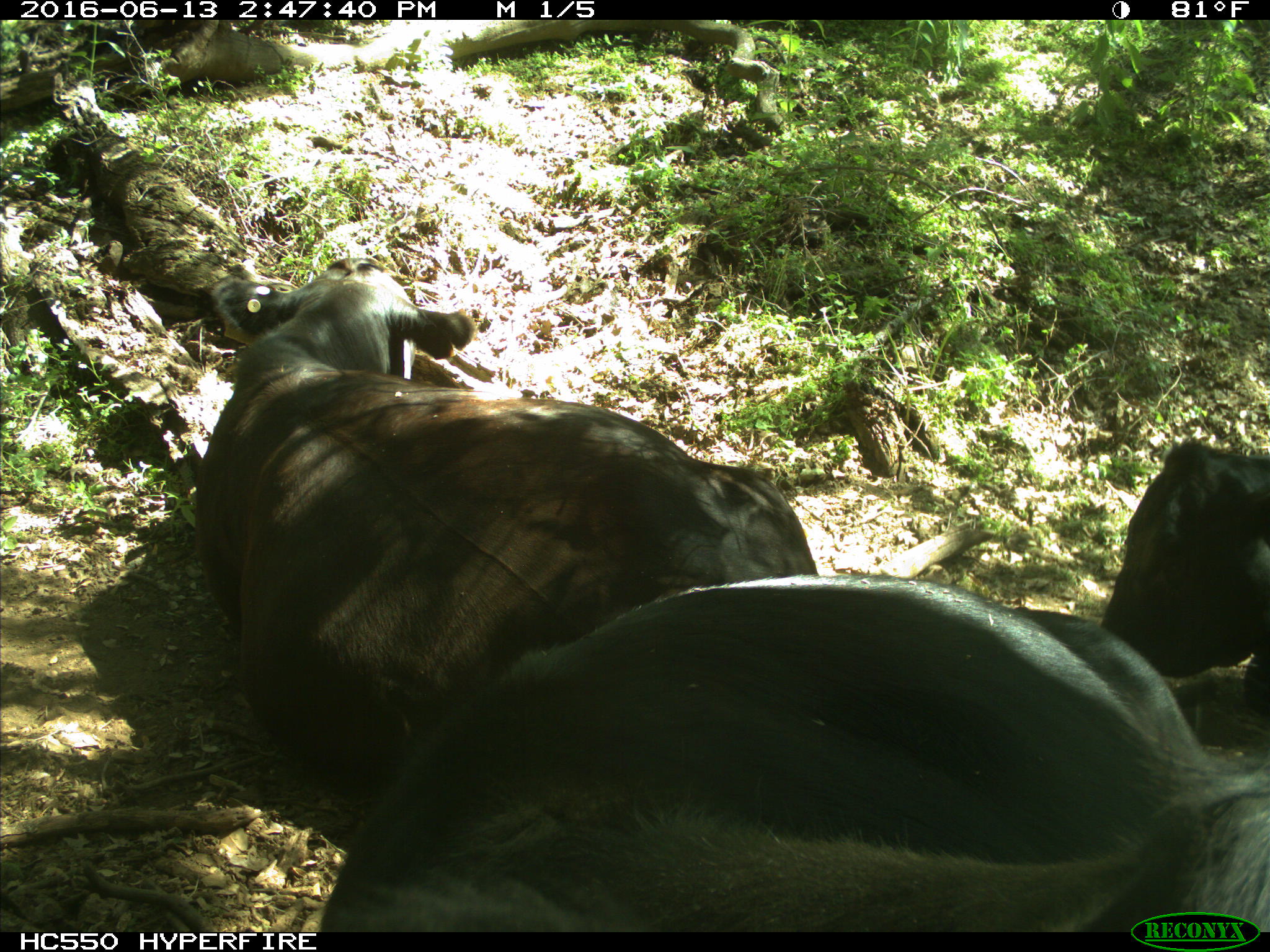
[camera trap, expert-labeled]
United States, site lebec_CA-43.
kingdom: Animalia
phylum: Chordata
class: Mammalia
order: Artiodactyla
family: Bovidae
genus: Bos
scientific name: Bos taurus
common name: domestic cow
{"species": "Bos taurus (domestic cow)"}